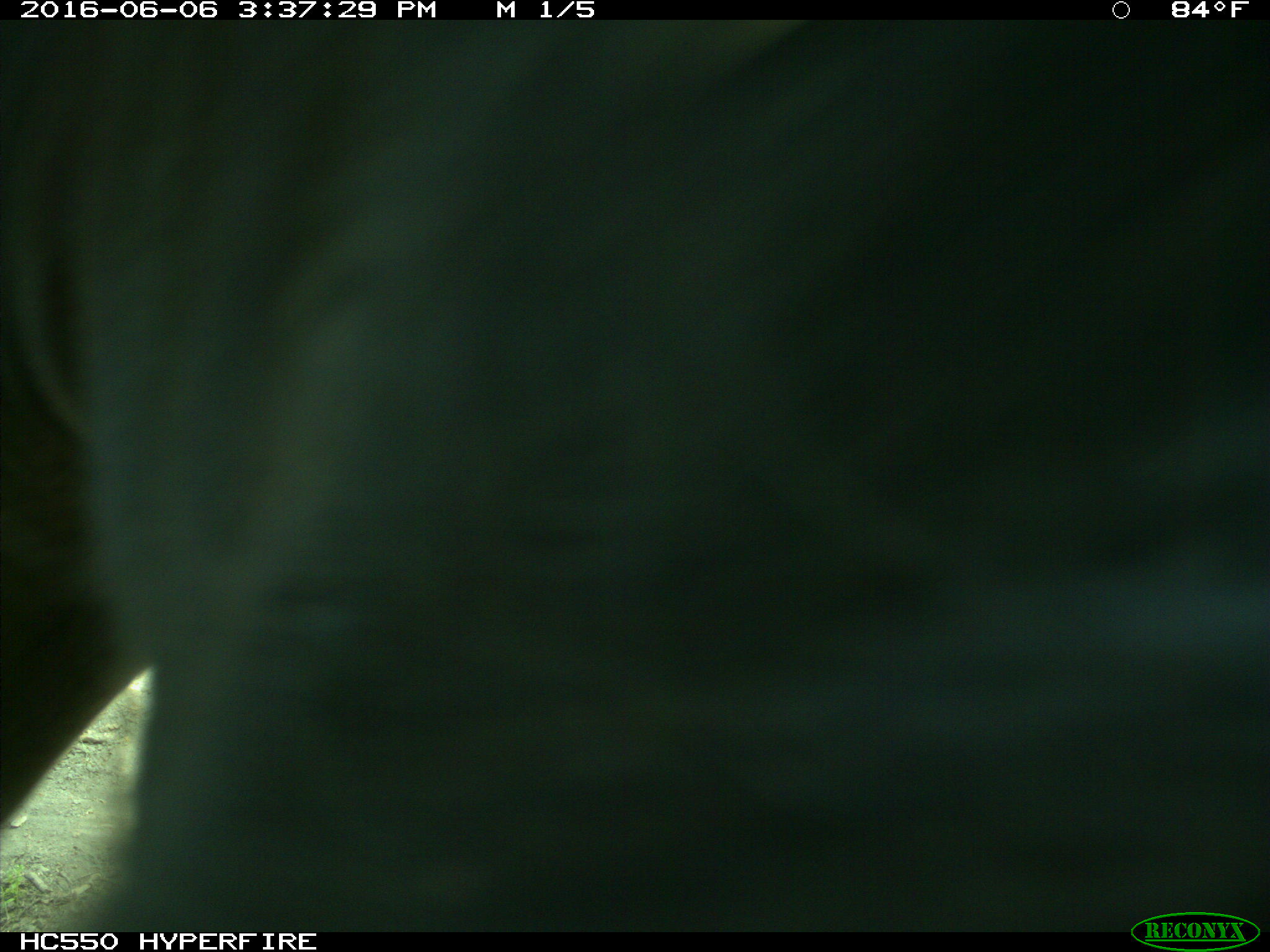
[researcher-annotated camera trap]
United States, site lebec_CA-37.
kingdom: Animalia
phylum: Chordata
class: Mammalia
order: Artiodactyla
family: Bovidae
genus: Bos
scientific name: Bos taurus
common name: domestic cow